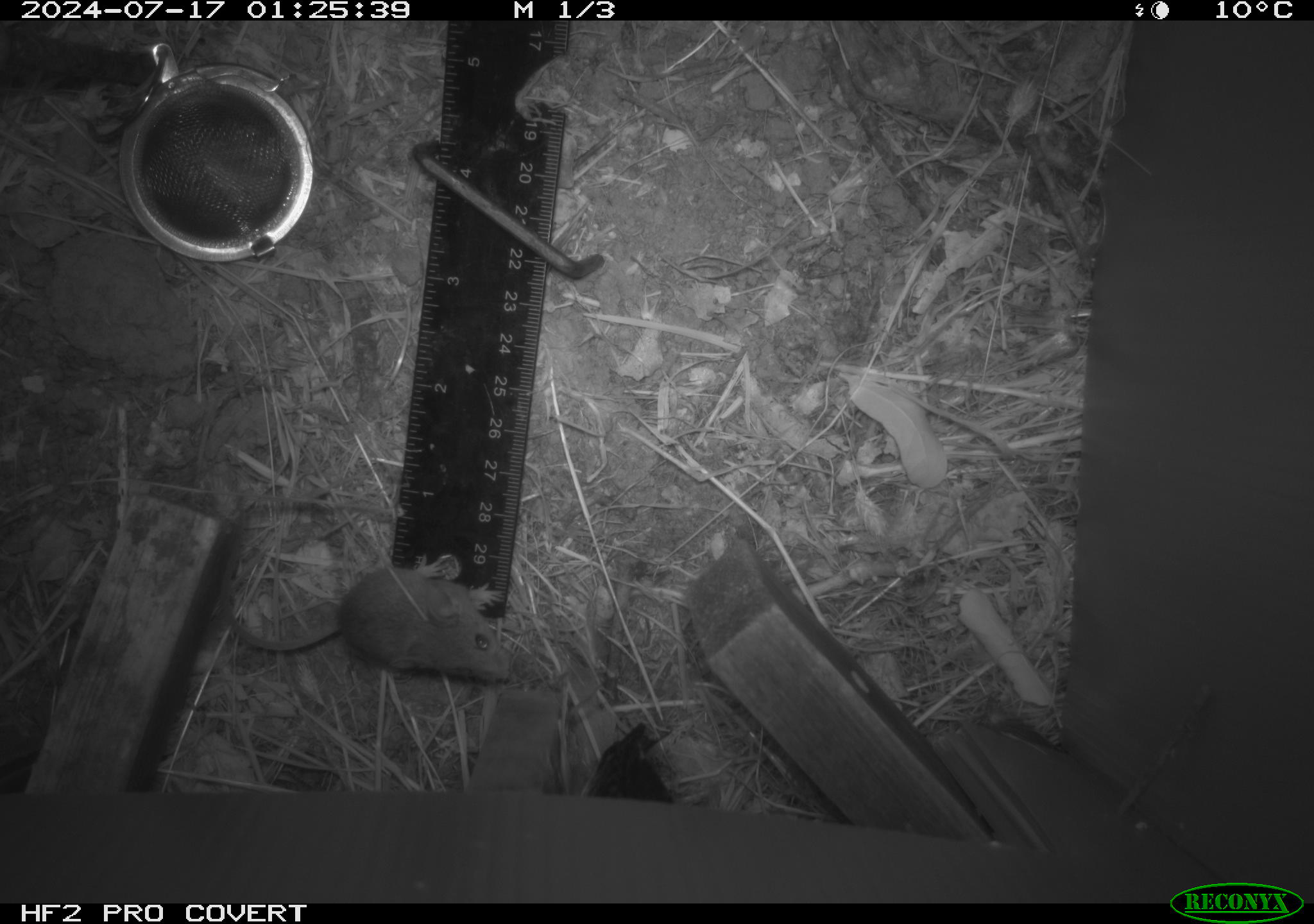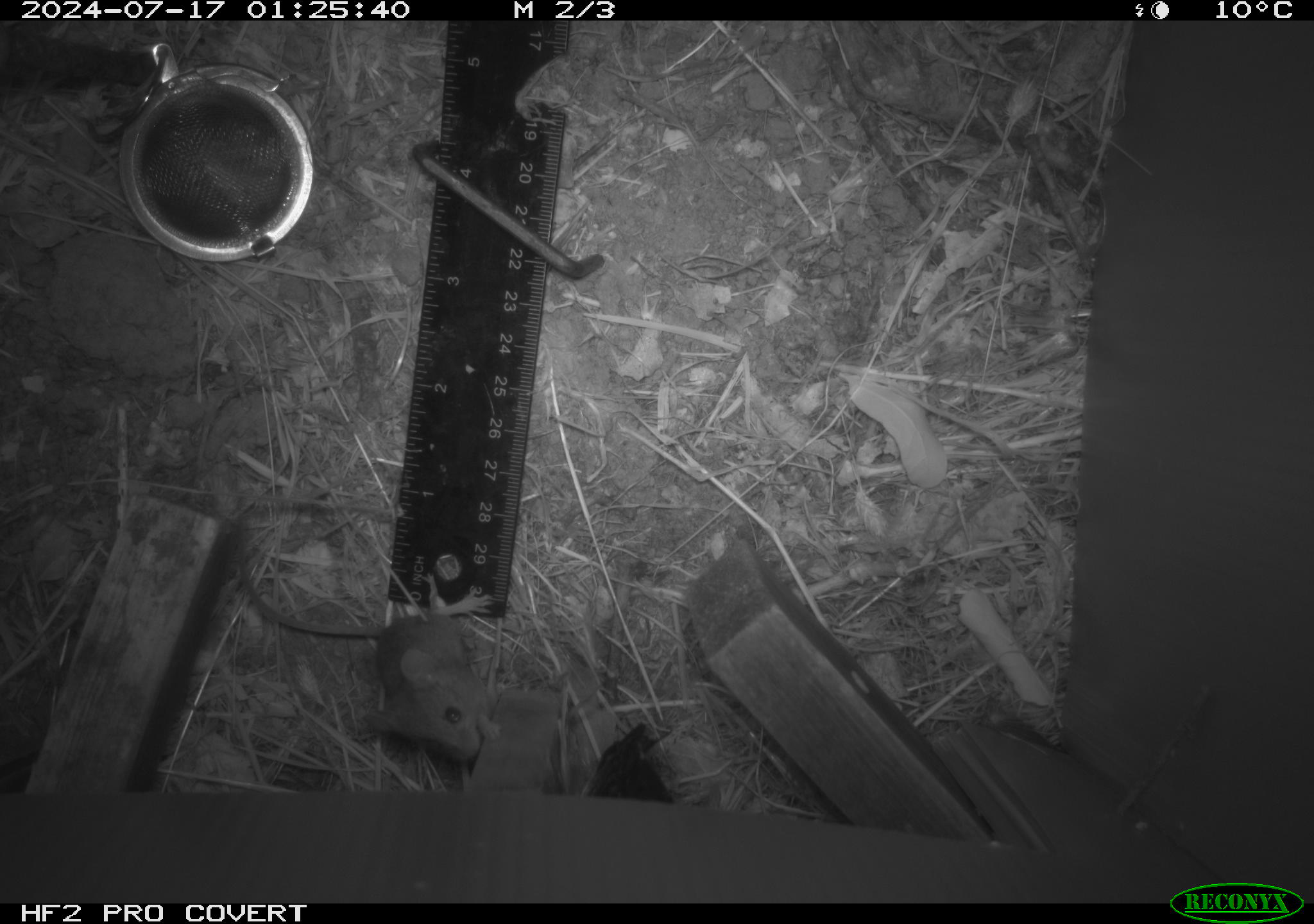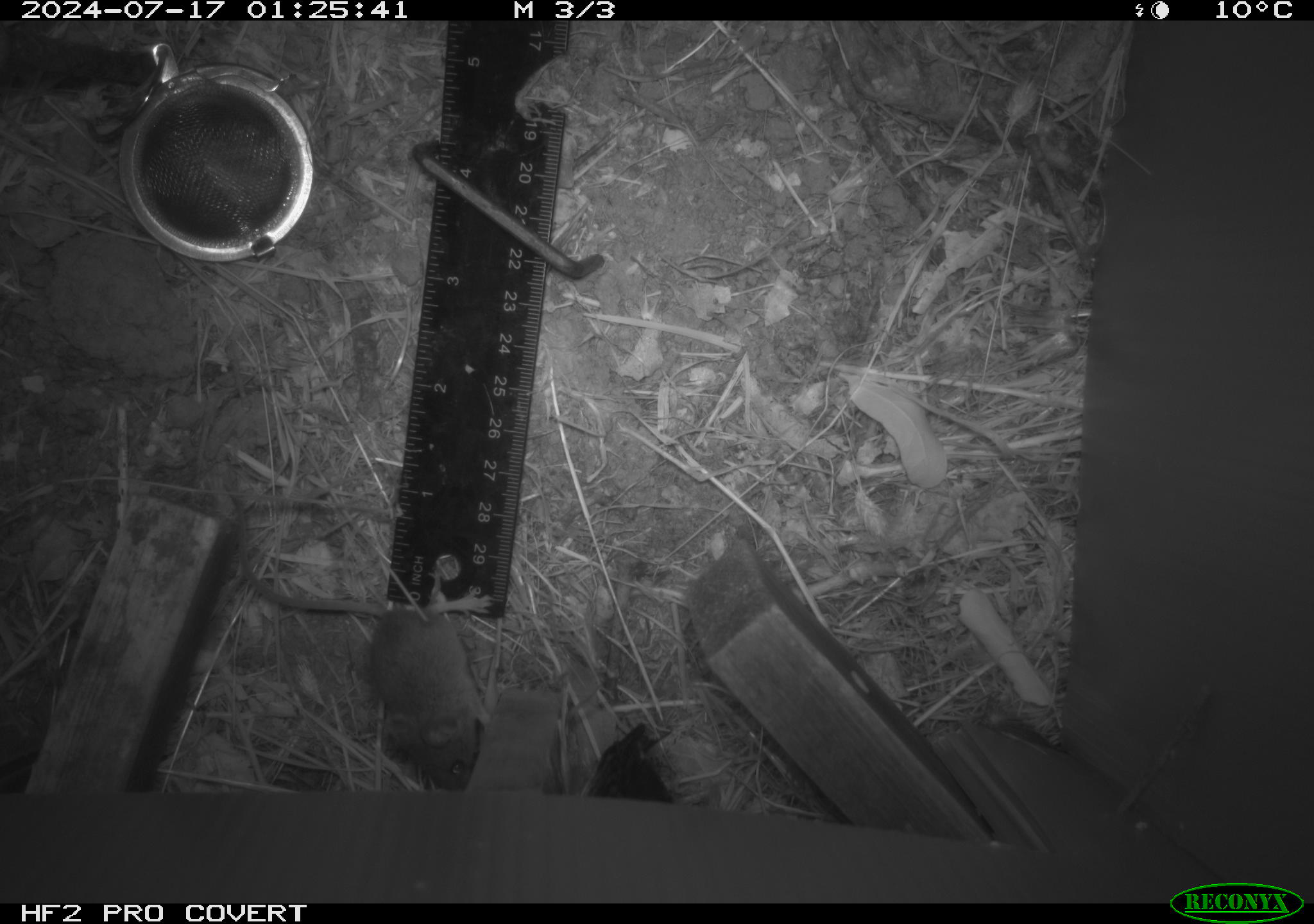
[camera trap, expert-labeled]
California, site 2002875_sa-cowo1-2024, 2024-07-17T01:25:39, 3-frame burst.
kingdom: Animalia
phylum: Chordata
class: Mammalia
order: Rodentia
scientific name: Rodentia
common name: mouse species